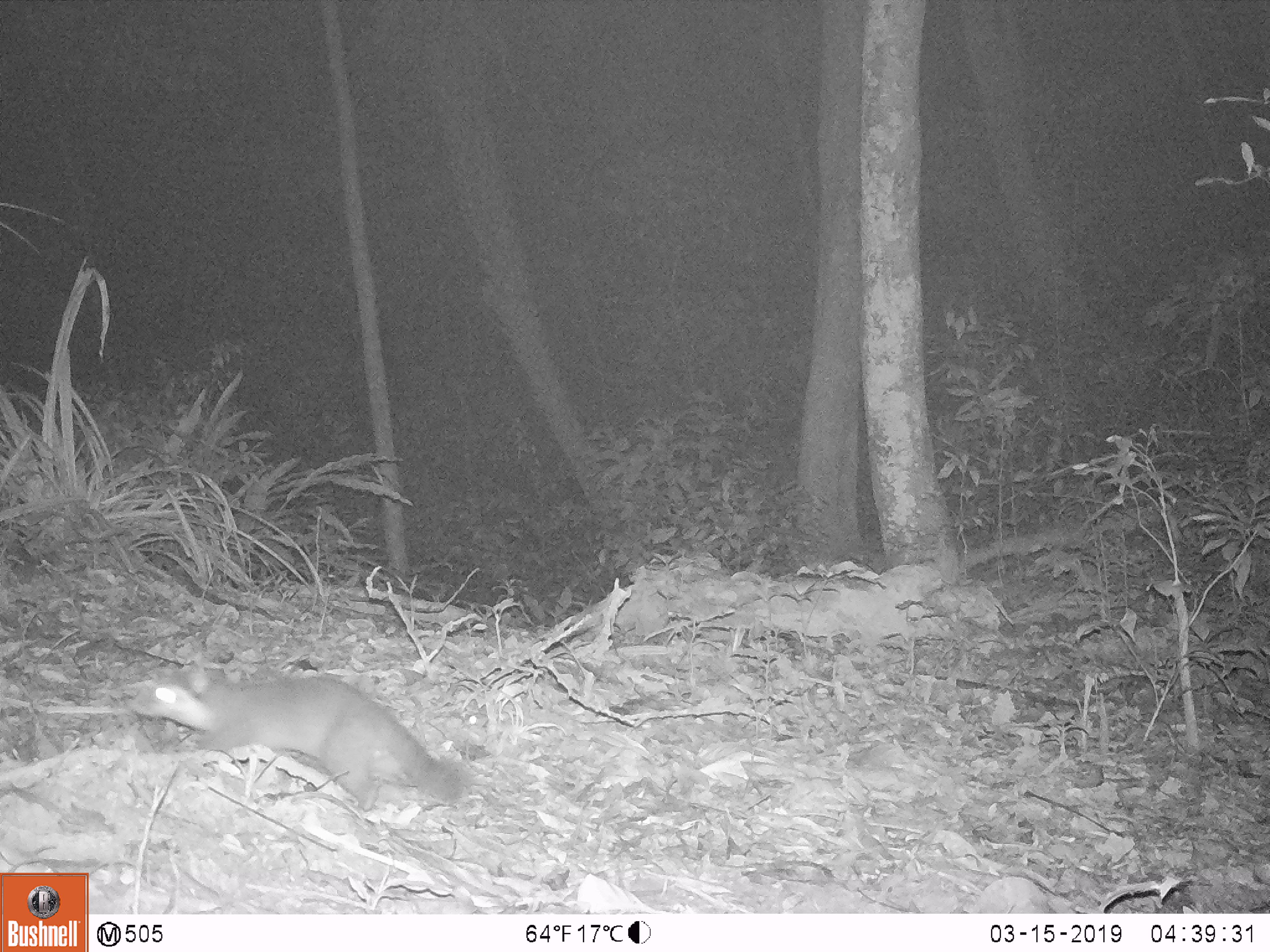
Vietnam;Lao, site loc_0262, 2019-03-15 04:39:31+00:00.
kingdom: Animalia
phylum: Chordata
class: Mammalia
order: Carnivora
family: Mustelidae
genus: Melogale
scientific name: Melogale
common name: ferret badger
Ferret badger (Melogale). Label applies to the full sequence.